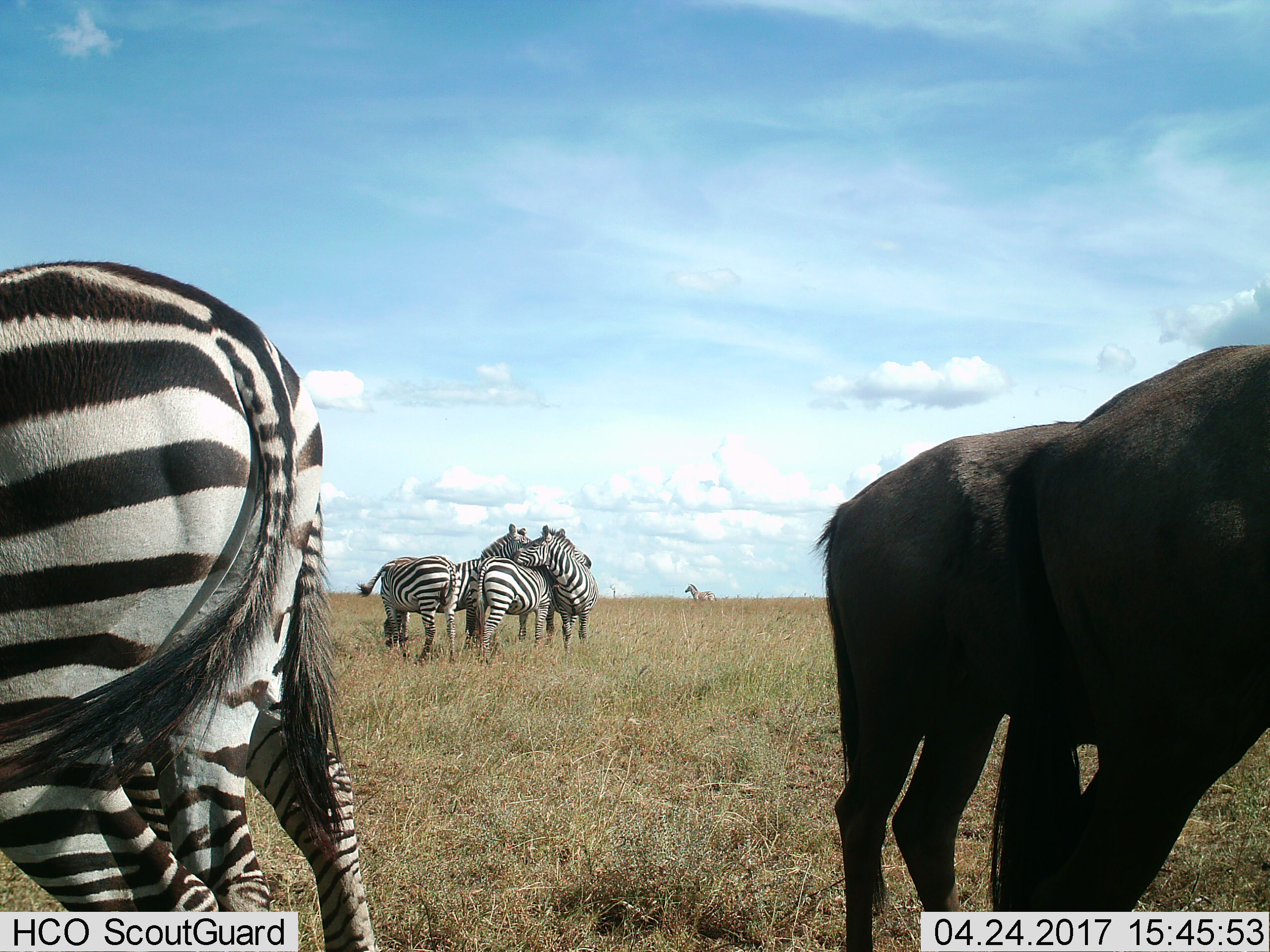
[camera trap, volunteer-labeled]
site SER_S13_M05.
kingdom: Animalia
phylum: Chordata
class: Mammalia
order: Artiodactyla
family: Bovidae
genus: Connochaetes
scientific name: Connochaetes taurinus taurinus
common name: blue wildebeest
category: wildebeestblue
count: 1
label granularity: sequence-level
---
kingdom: Animalia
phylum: Chordata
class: Mammalia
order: Perissodactyla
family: Equidae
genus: Equus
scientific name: Equus quagga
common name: plains zebra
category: zebraplains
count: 6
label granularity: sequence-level